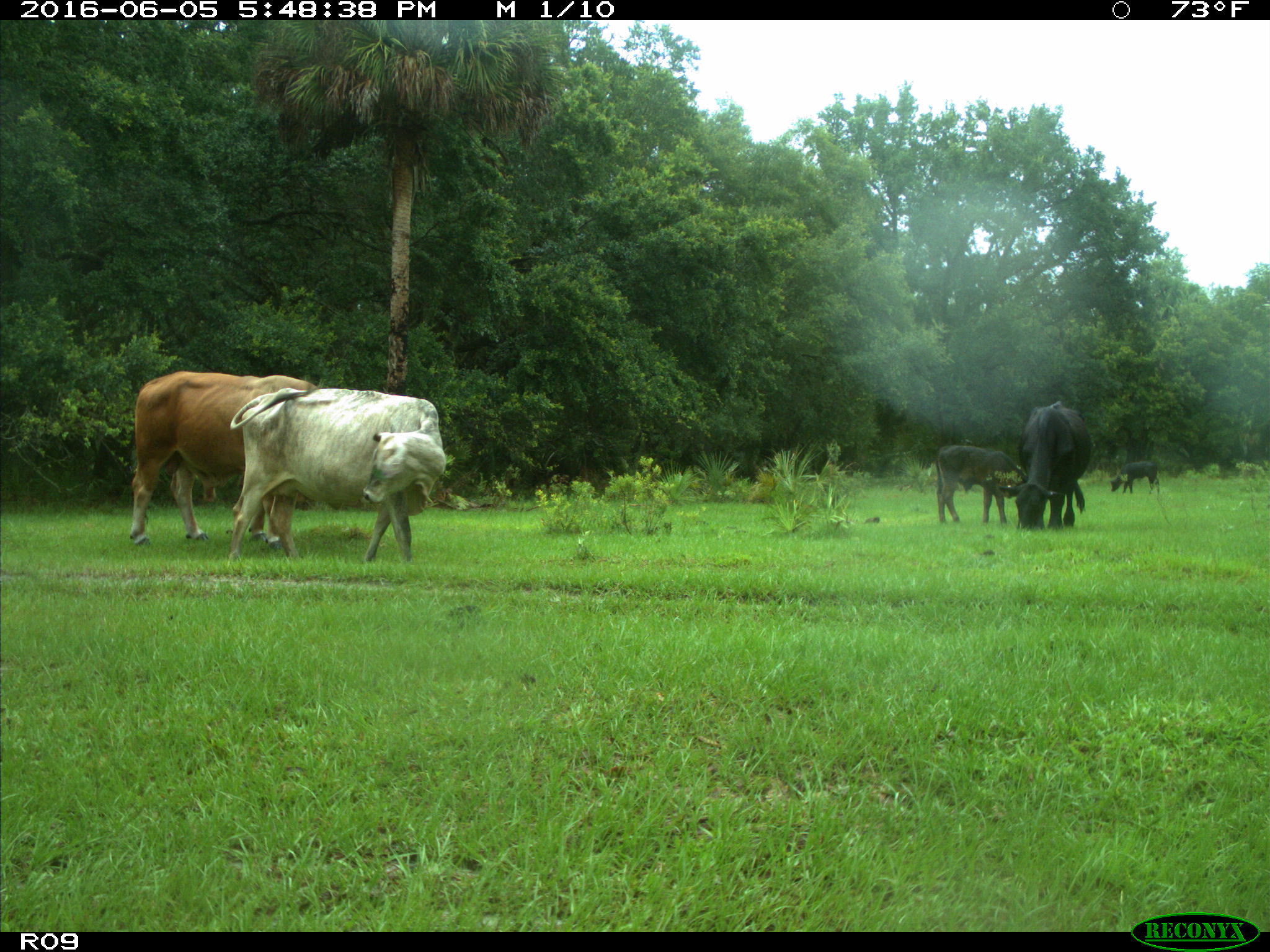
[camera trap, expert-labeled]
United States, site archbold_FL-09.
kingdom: Animalia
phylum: Chordata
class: Mammalia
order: Artiodactyla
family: Bovidae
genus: Bos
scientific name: Bos taurus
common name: domestic cow